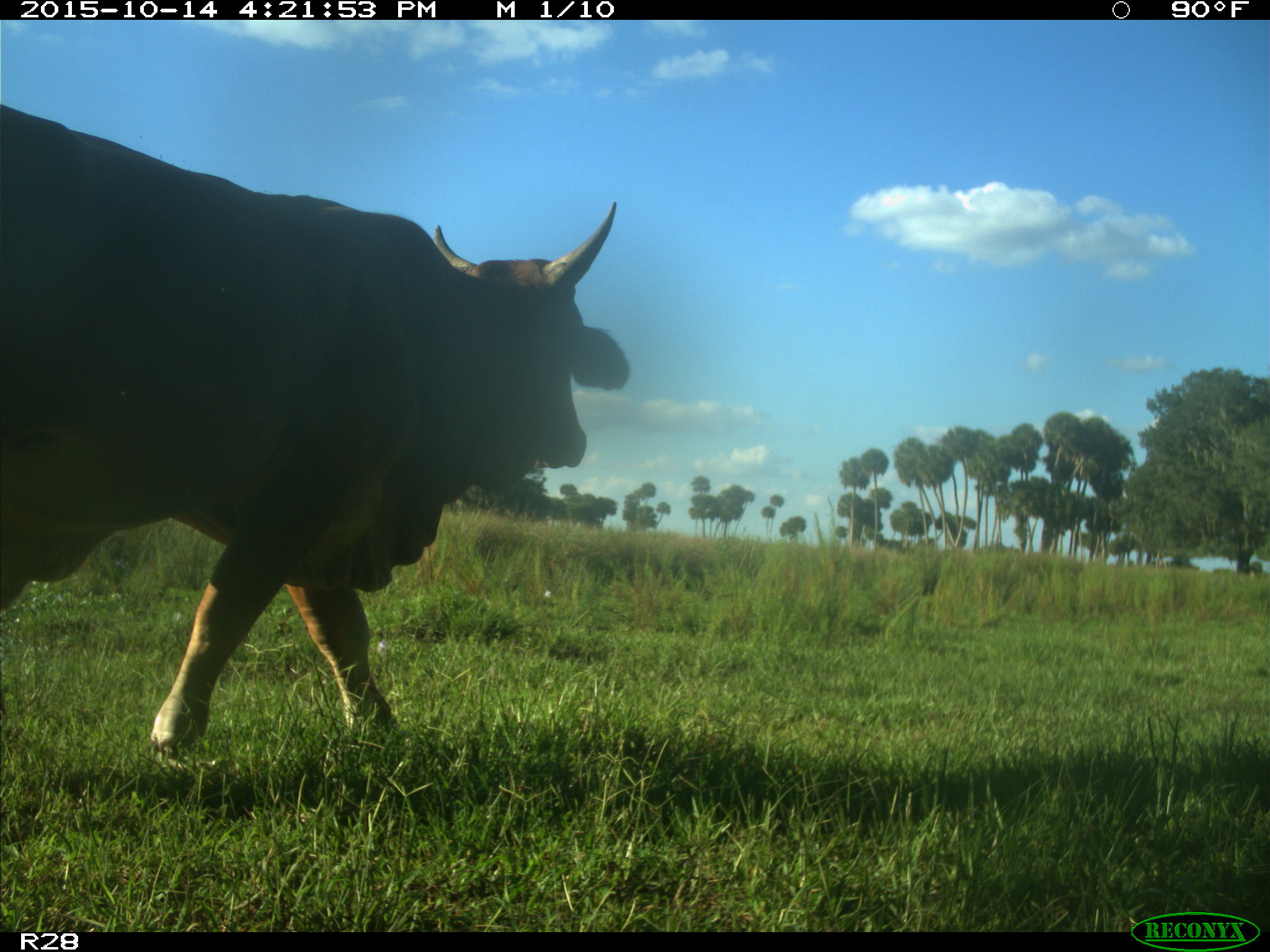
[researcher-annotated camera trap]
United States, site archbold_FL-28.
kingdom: Animalia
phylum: Chordata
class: Mammalia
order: Artiodactyla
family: Bovidae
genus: Bos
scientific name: Bos taurus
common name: domestic cow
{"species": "Bos taurus (domestic cow)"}